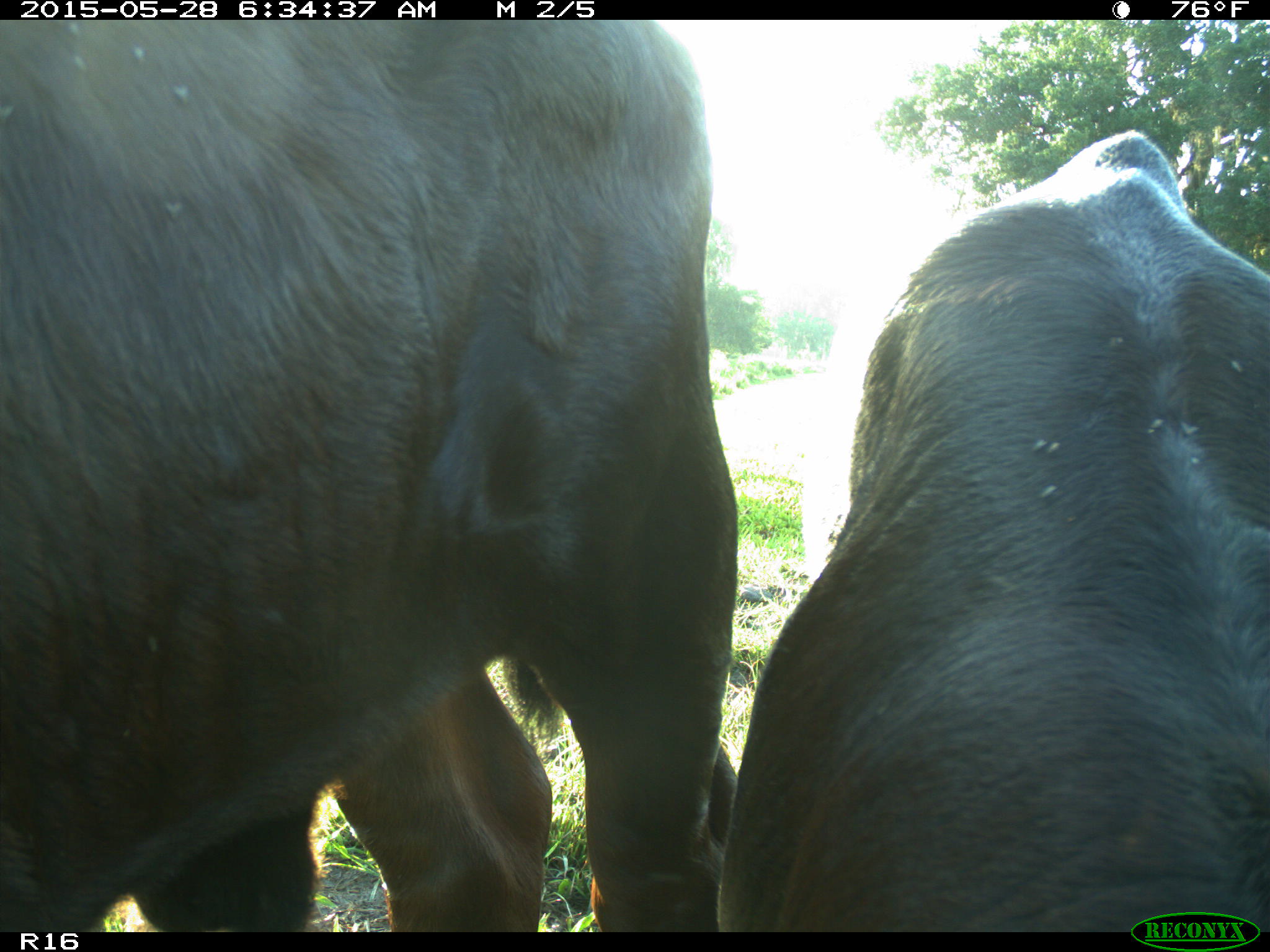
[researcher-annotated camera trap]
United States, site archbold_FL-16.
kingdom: Animalia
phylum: Chordata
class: Mammalia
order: Artiodactyla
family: Bovidae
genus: Bos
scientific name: Bos taurus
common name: domestic cow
Bos taurus (domestic cow).